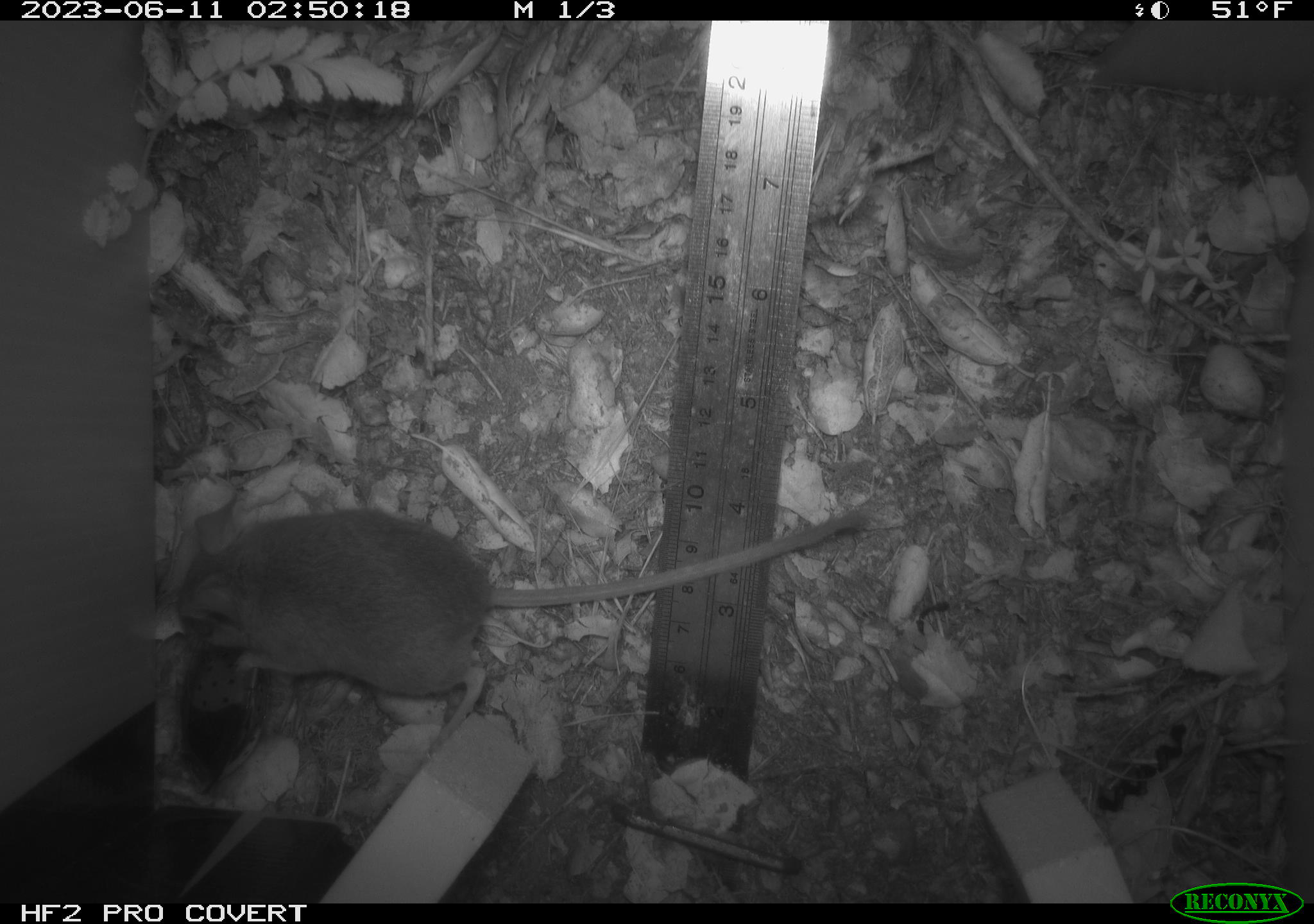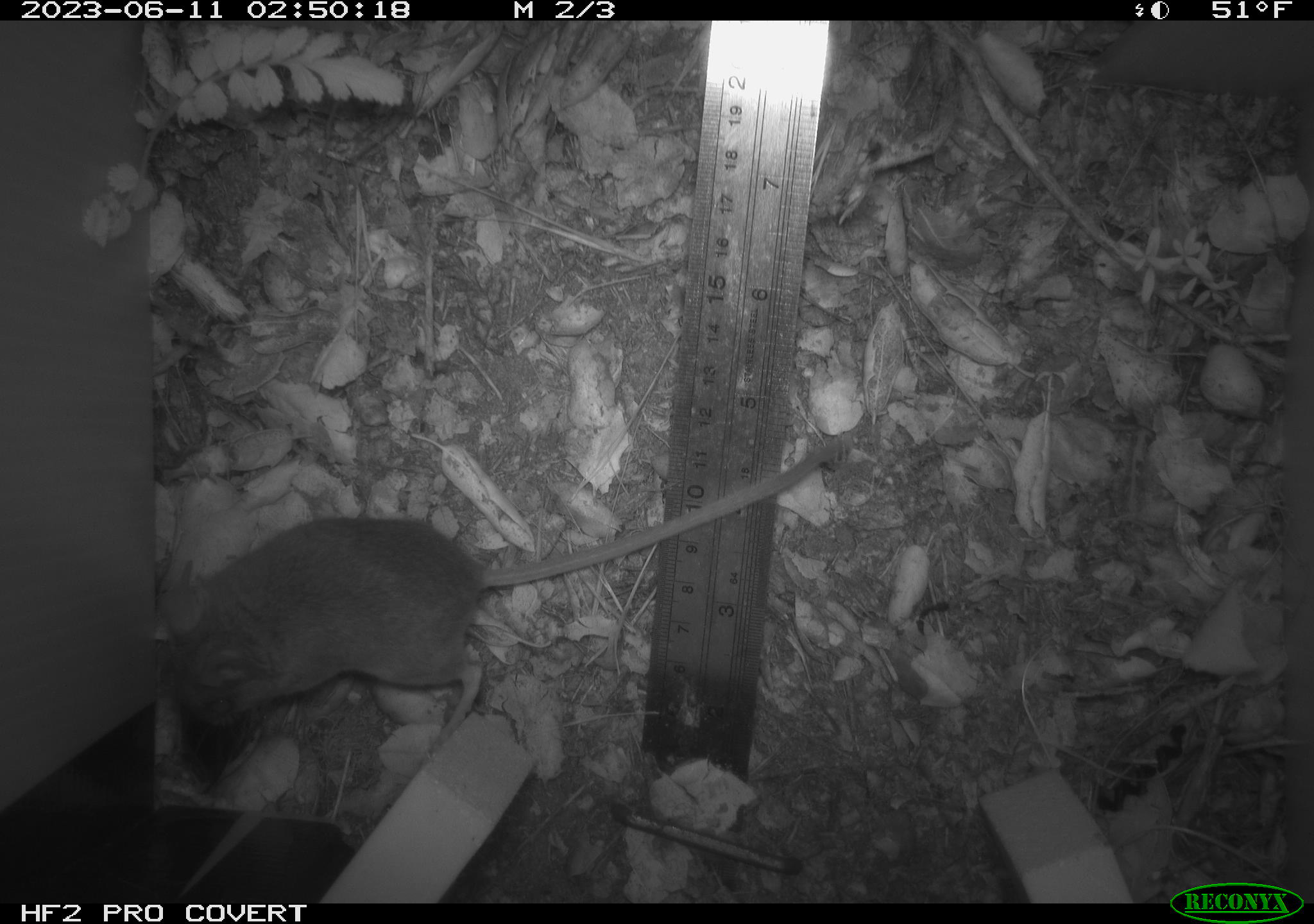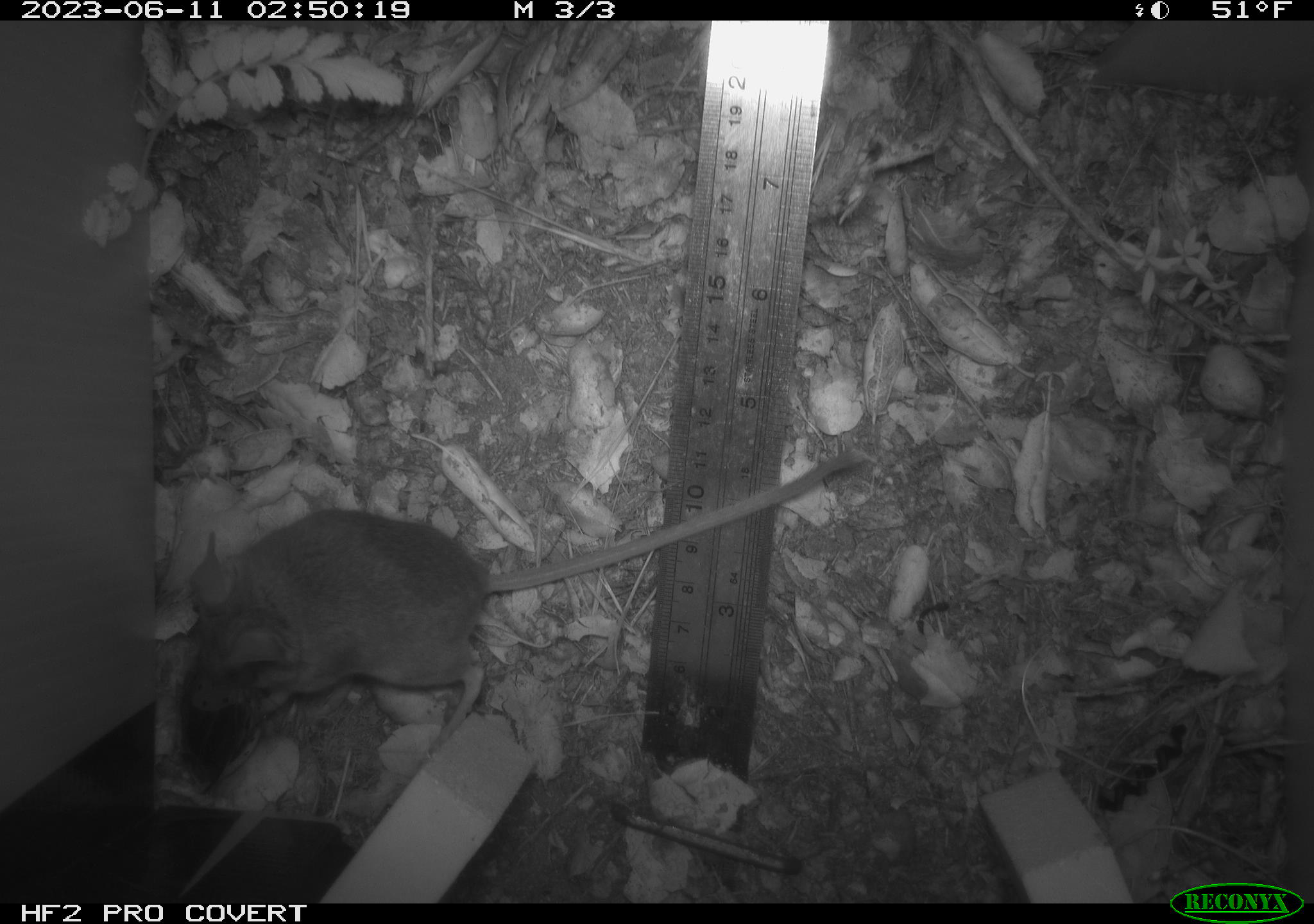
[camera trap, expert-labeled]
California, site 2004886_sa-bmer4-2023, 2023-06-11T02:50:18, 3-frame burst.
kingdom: Animalia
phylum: Chordata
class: Mammalia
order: Rodentia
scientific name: Rodentia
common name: mouse species